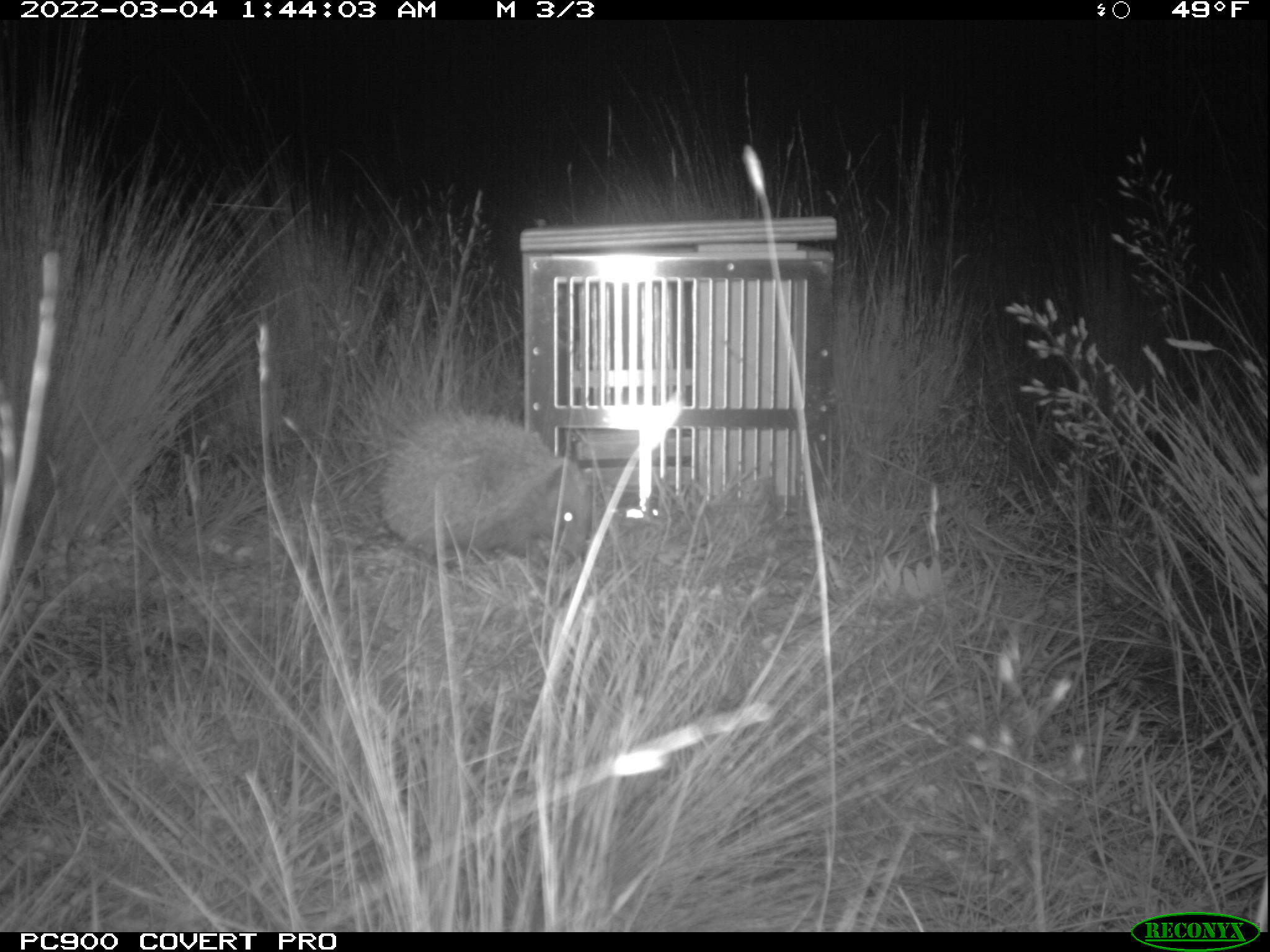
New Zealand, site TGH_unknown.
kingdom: Animalia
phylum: Chordata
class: Mammalia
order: Eulipotyphla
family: Erinaceidae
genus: Erinaceus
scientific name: Erinaceus europaeus europaeus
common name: european hedgehog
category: hedgehog